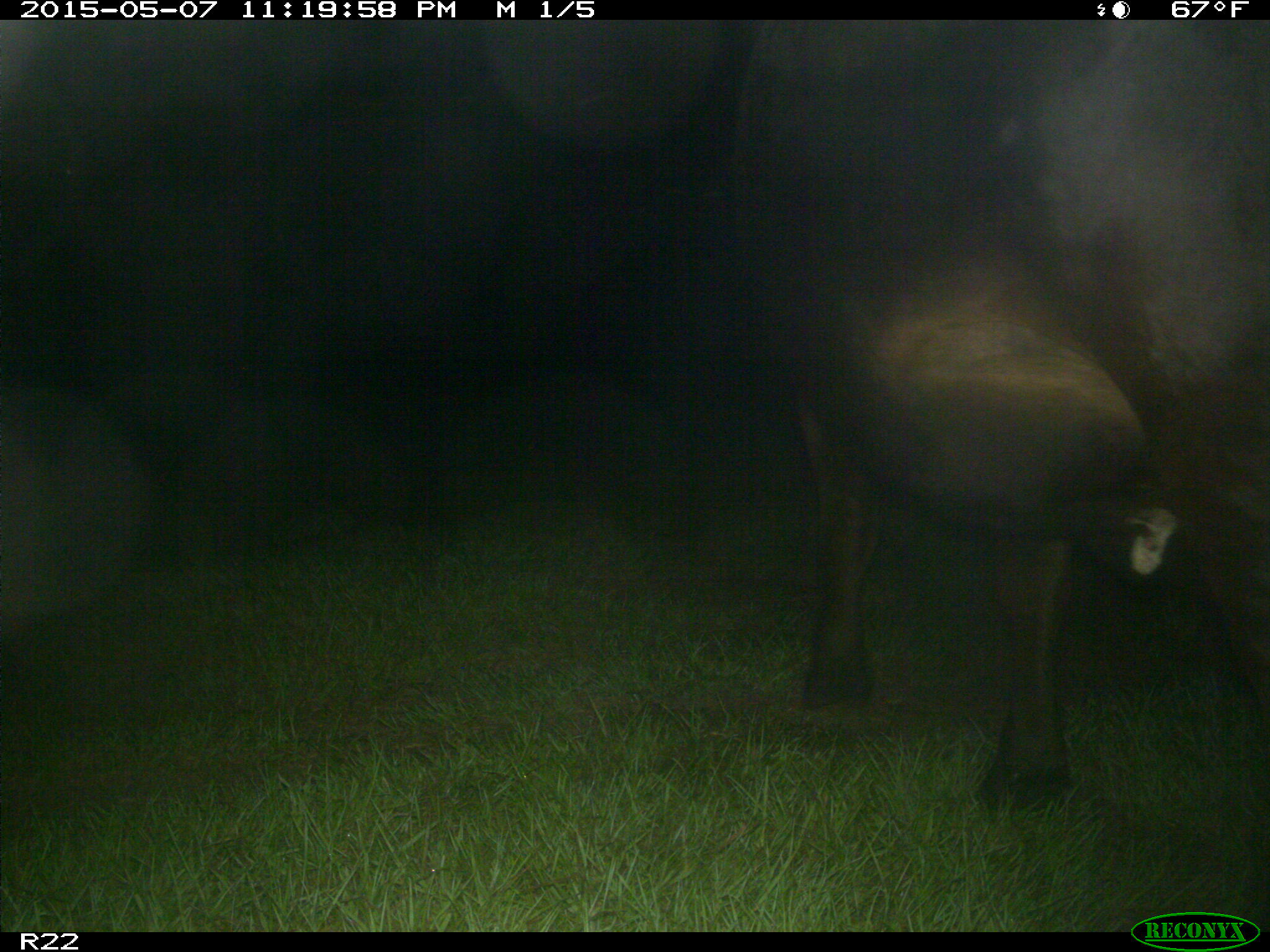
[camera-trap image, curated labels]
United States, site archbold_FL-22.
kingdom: Animalia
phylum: Chordata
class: Mammalia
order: Artiodactyla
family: Bovidae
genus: Bos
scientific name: Bos taurus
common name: domestic cow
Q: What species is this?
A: Bos taurus (domestic cow).